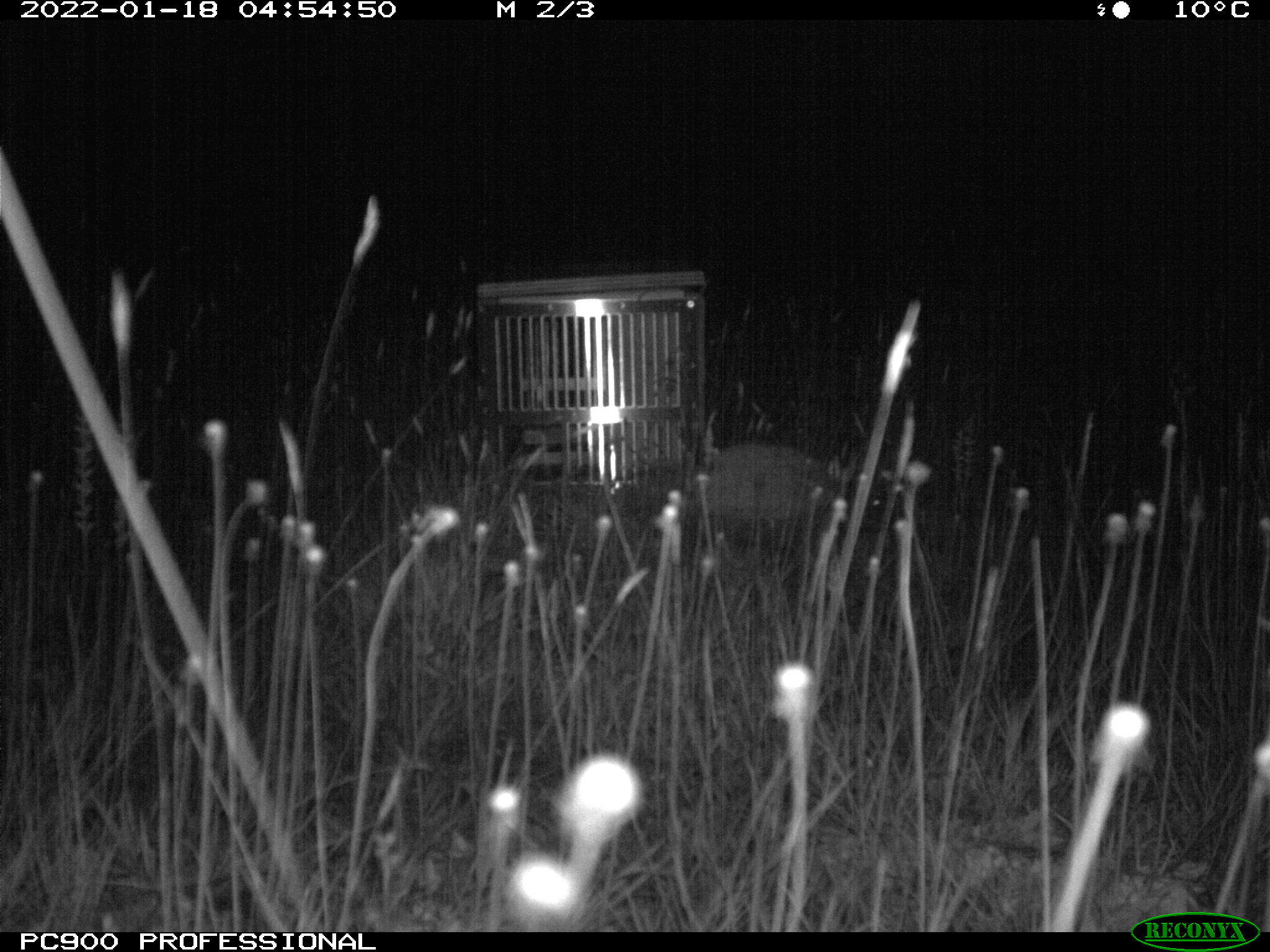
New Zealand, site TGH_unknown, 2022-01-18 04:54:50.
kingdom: Animalia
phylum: Chordata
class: Mammalia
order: Eulipotyphla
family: Erinaceidae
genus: Erinaceus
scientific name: Erinaceus europaeus europaeus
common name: european hedgehog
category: hedgehog